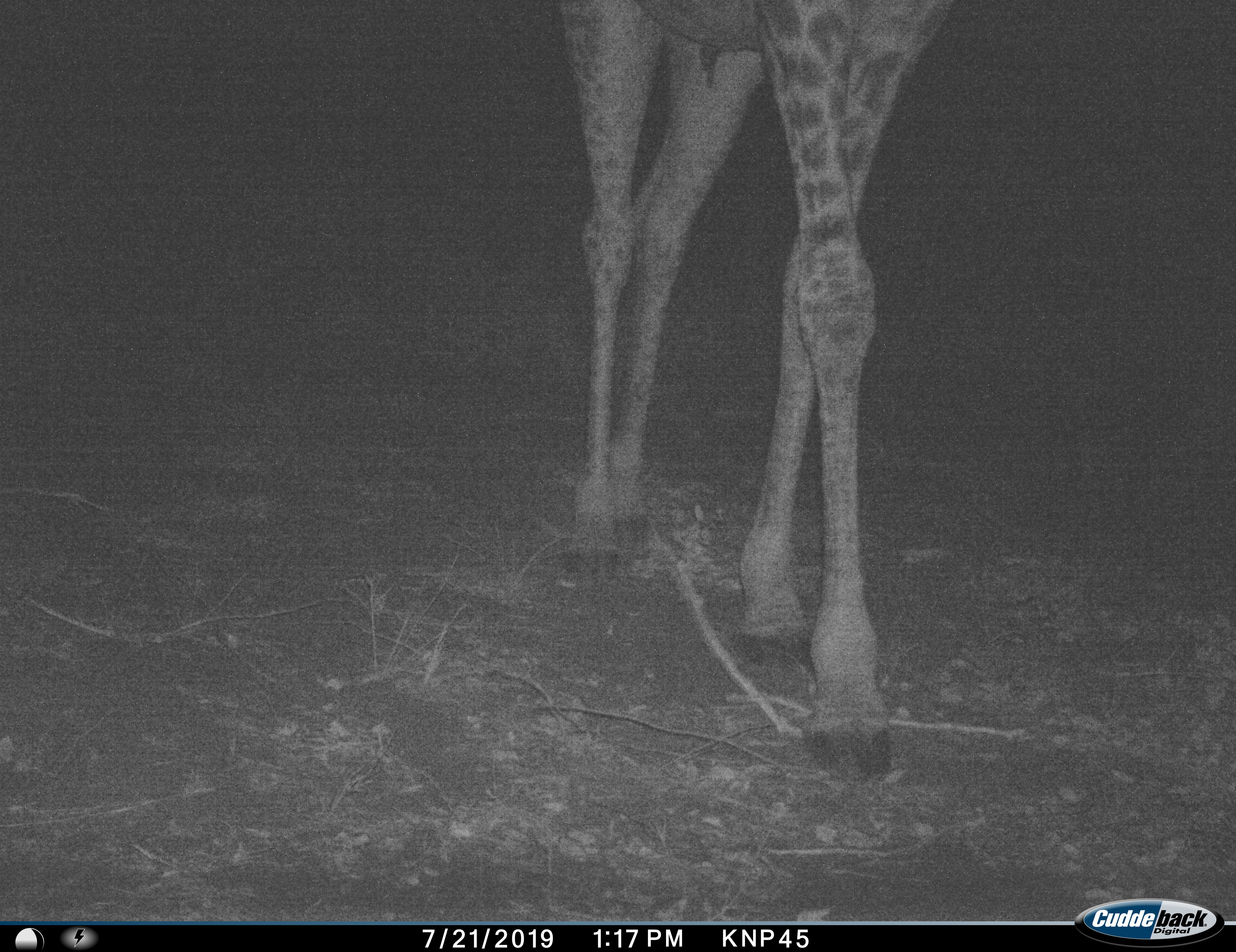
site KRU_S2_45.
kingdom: Animalia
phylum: Chordata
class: Mammalia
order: Artiodactyla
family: Giraffidae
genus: Giraffa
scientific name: Giraffa camelopardalis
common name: giraffe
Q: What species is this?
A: Giraffe (Giraffa camelopardalis).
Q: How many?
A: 1.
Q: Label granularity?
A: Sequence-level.